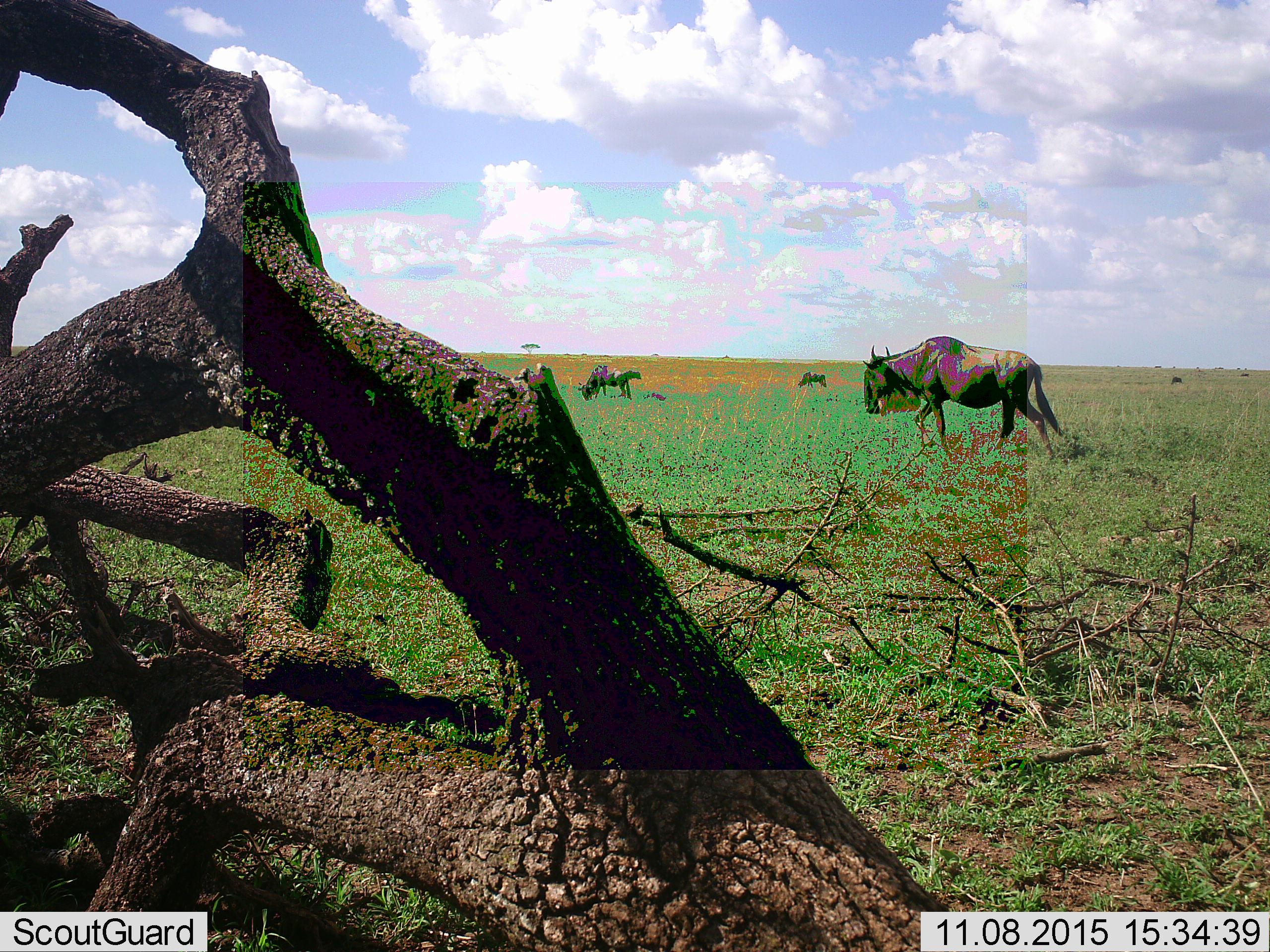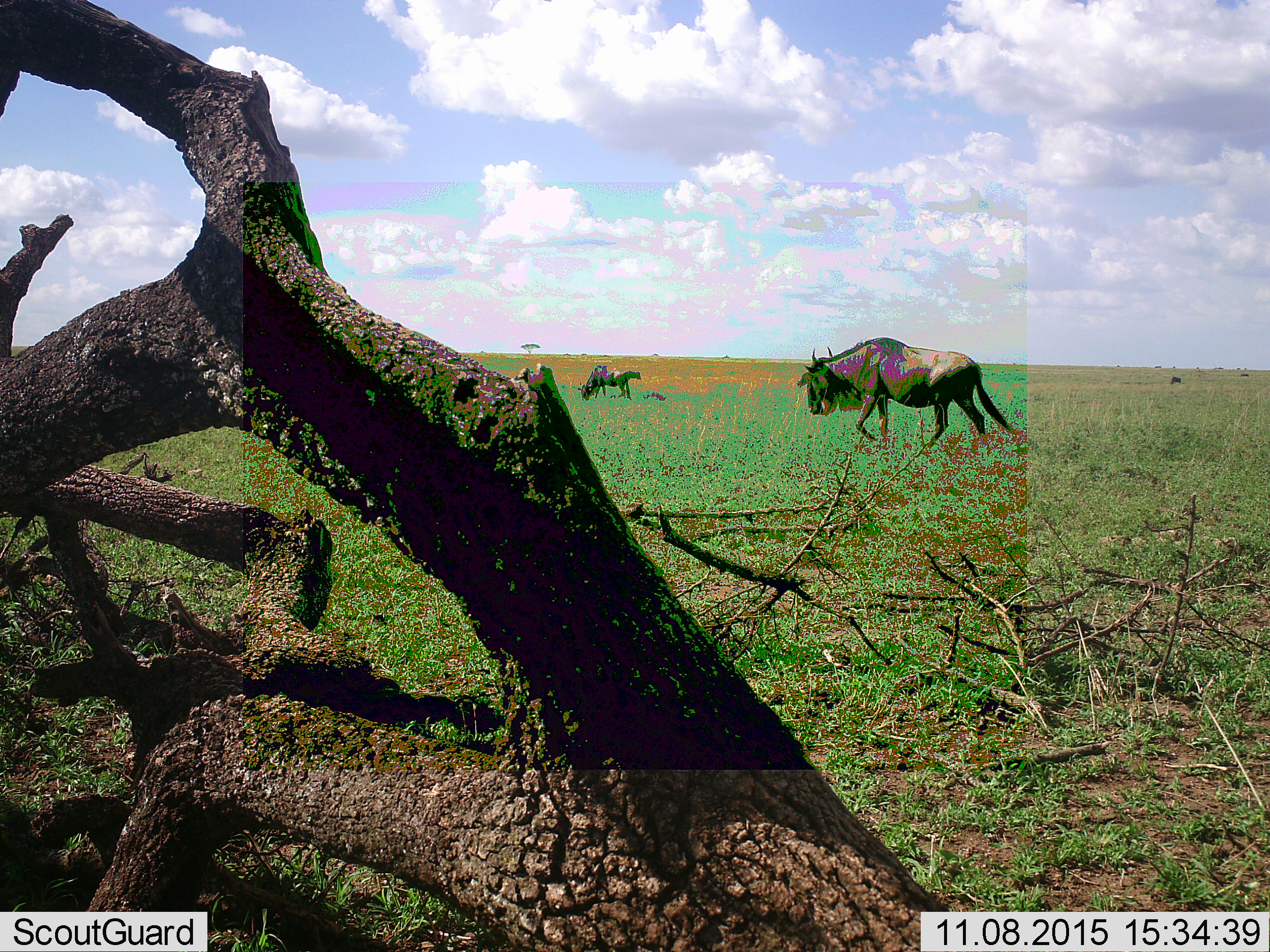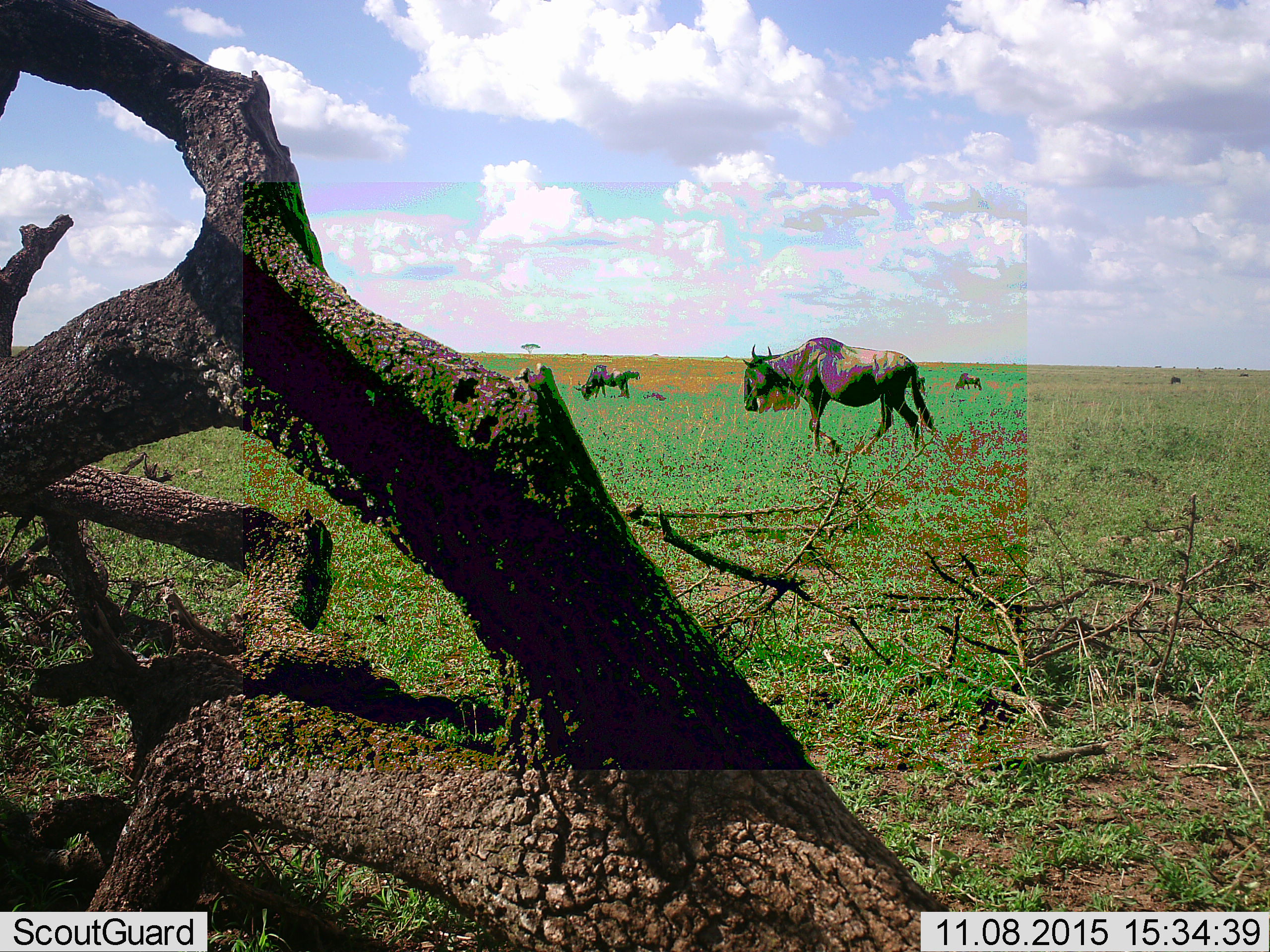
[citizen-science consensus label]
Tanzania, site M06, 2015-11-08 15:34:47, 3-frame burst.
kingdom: Animalia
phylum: Chordata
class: Mammalia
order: Artiodactyla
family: Bovidae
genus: Connochaetes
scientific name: Connochaetes taurinus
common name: blue wildebeest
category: wildebeest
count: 4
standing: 33%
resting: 0%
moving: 100%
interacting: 0%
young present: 11%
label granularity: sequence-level